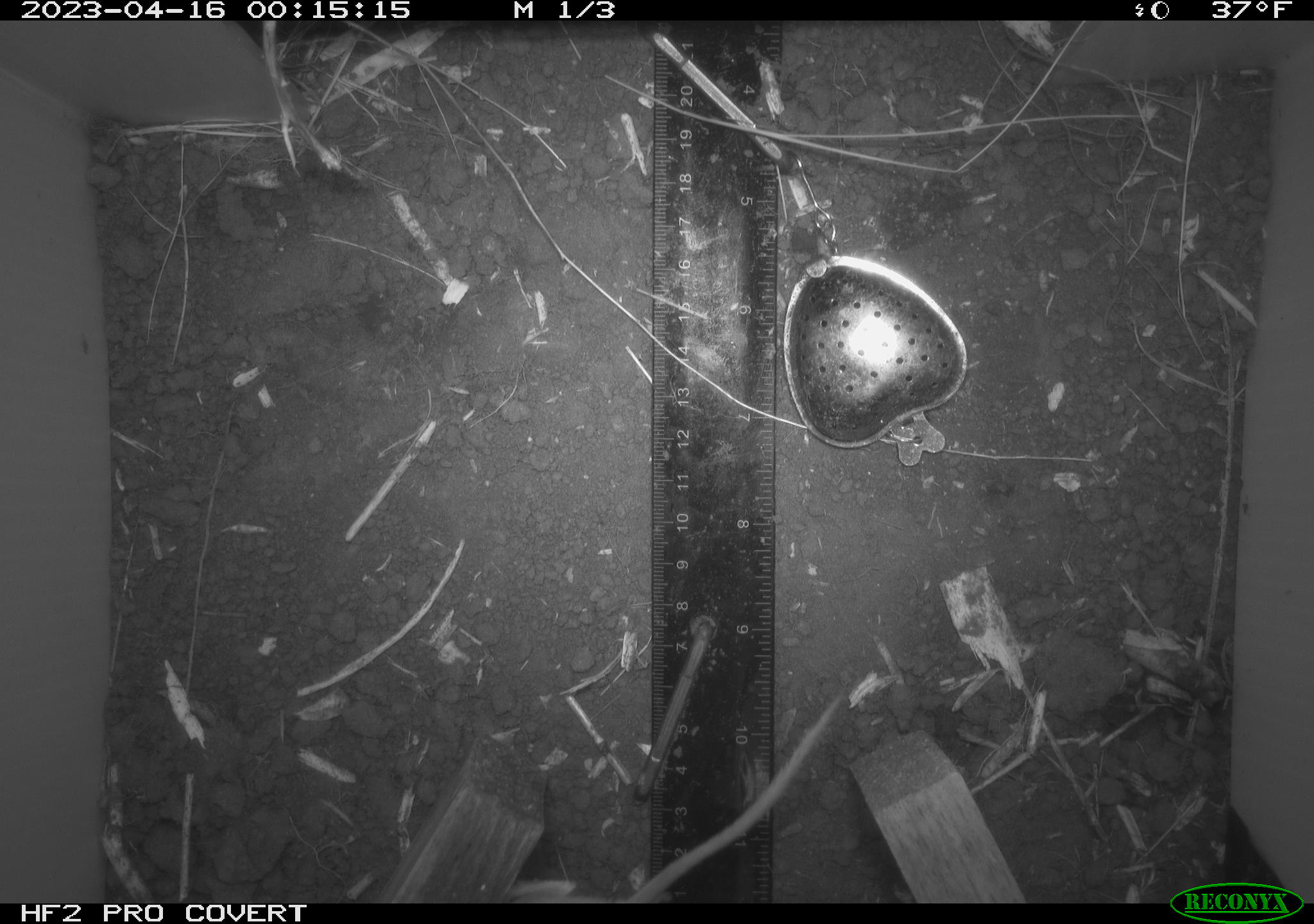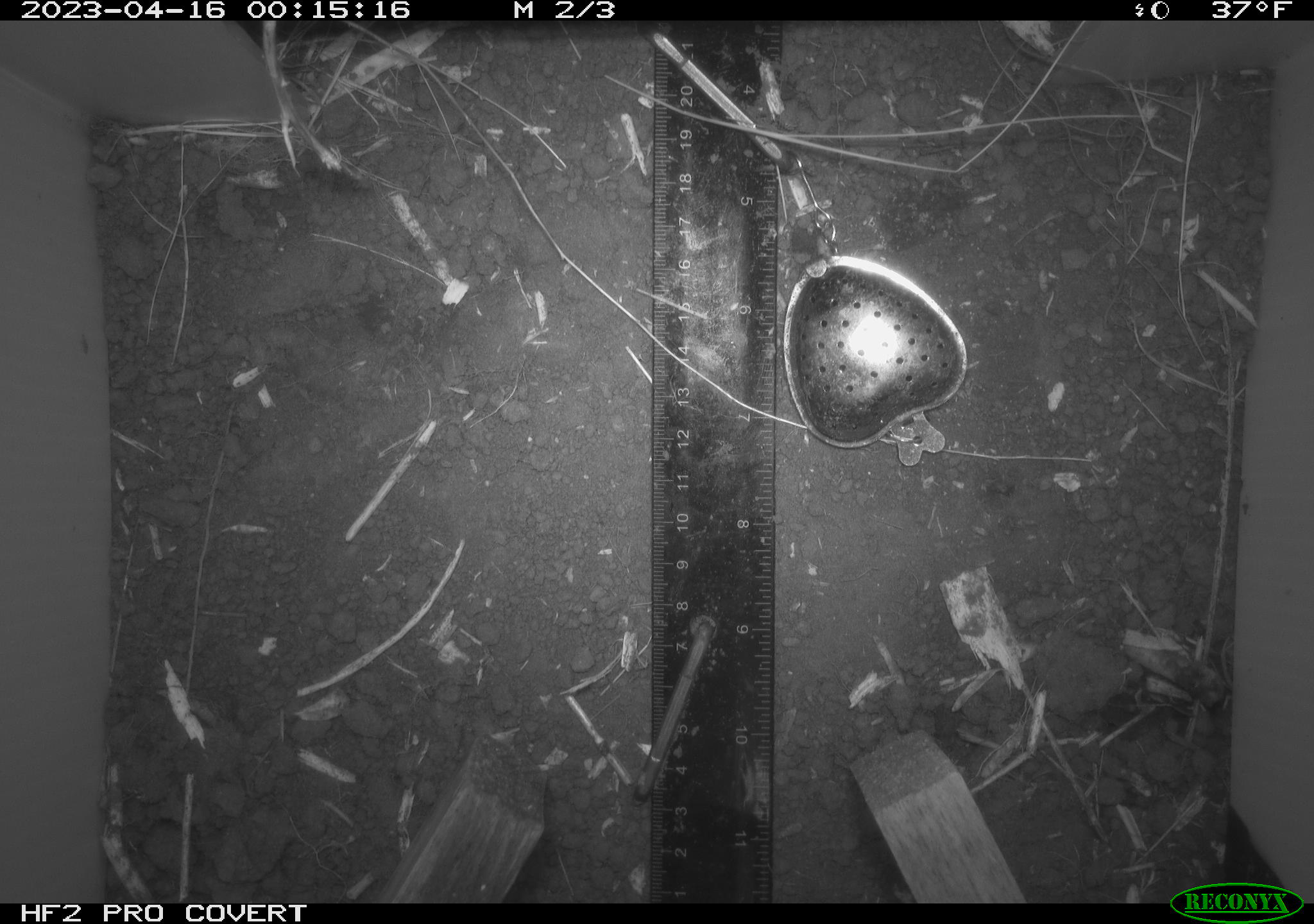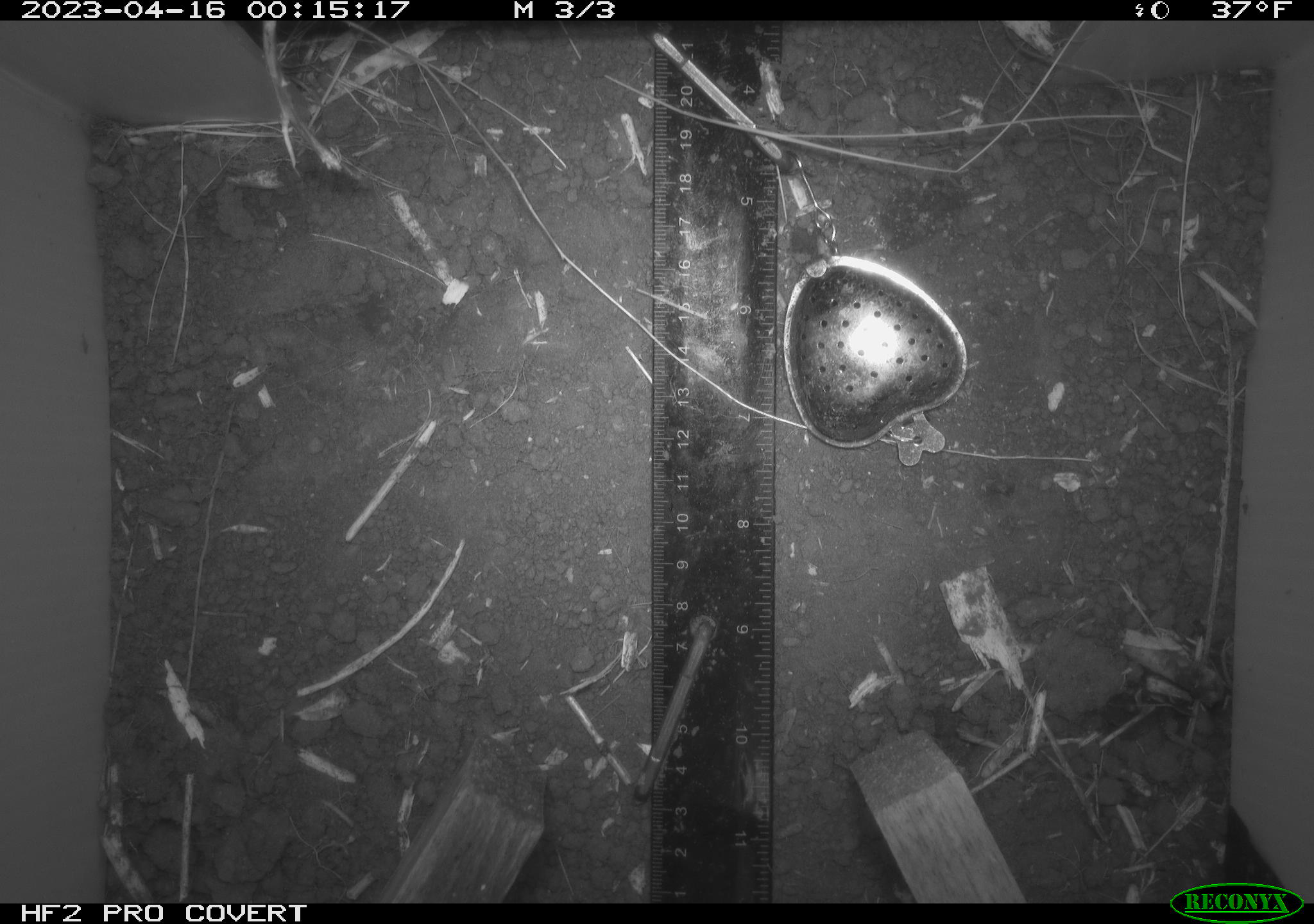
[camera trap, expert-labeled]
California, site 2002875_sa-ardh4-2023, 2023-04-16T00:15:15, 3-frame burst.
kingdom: Animalia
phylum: Chordata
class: Mammalia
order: Rodentia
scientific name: Rodentia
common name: mouse species